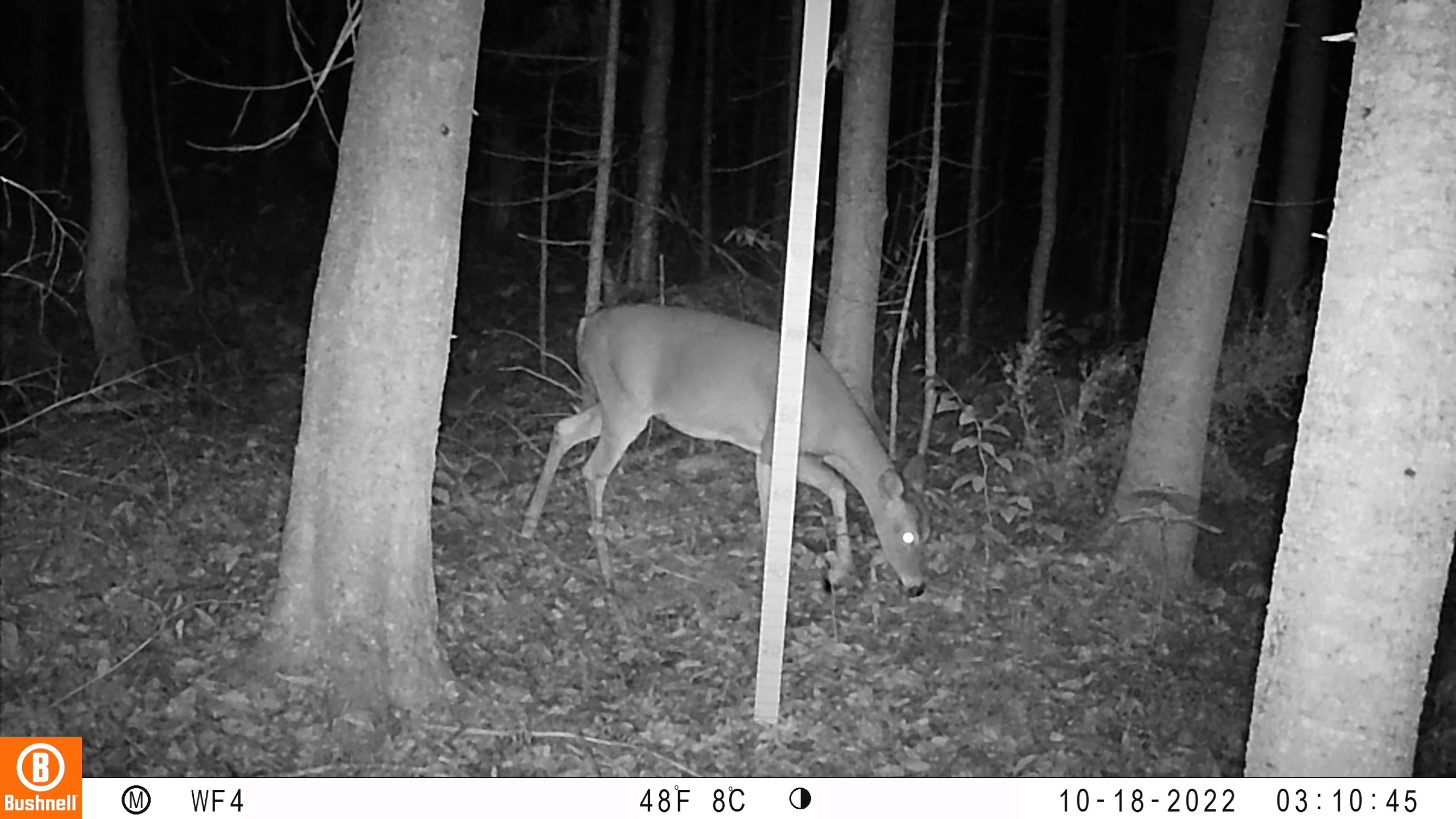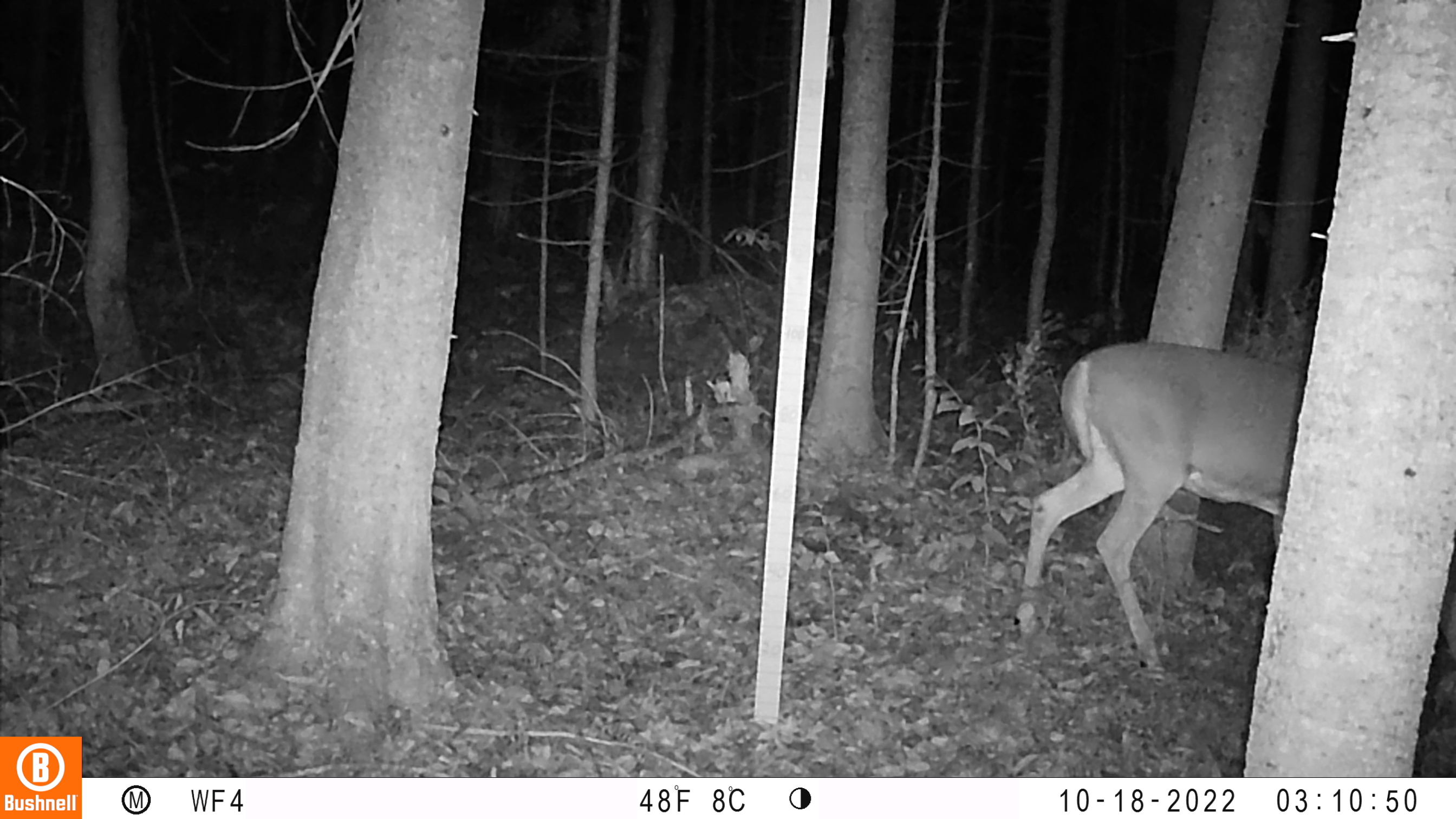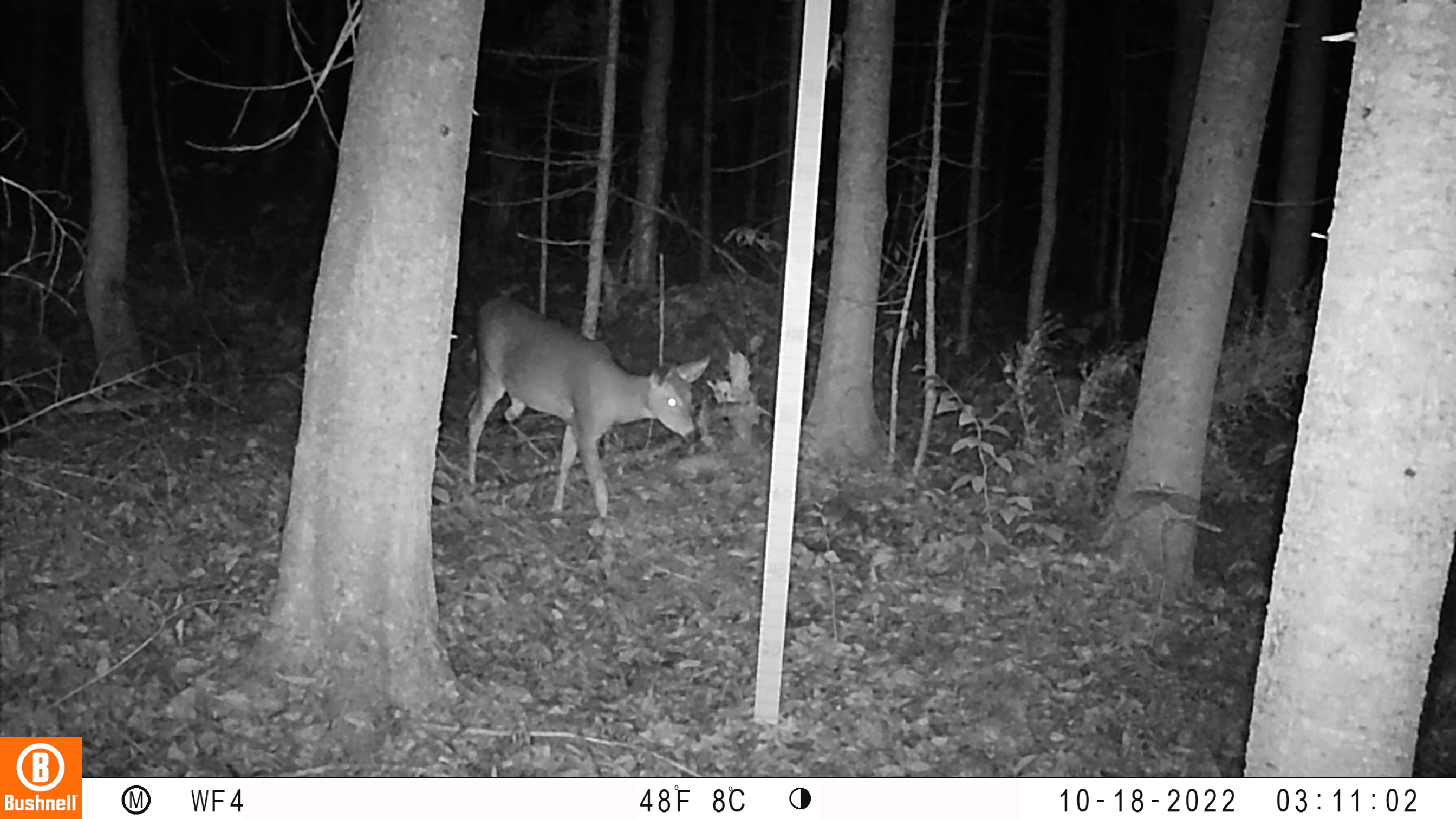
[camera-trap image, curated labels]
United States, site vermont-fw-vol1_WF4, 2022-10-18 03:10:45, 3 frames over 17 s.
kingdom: Animalia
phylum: Chordata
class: Mammalia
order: Artiodactyla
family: Cervidae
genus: Odocoileus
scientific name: Odocoileus virginianus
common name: white-tailed deer